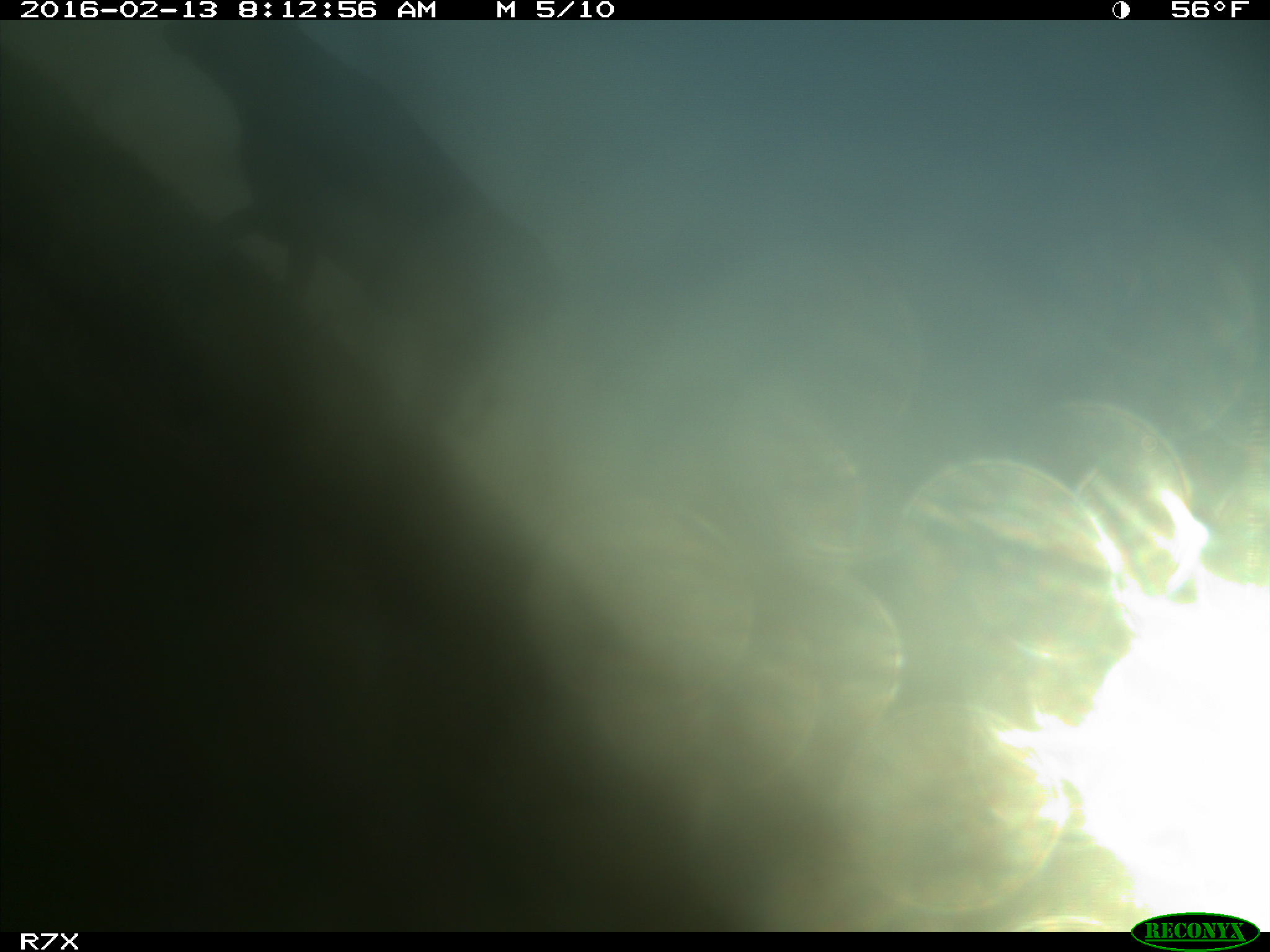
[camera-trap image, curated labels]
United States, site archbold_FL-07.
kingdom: Animalia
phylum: Chordata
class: Mammalia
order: Artiodactyla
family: Bovidae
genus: Bos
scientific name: Bos taurus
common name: domestic cow